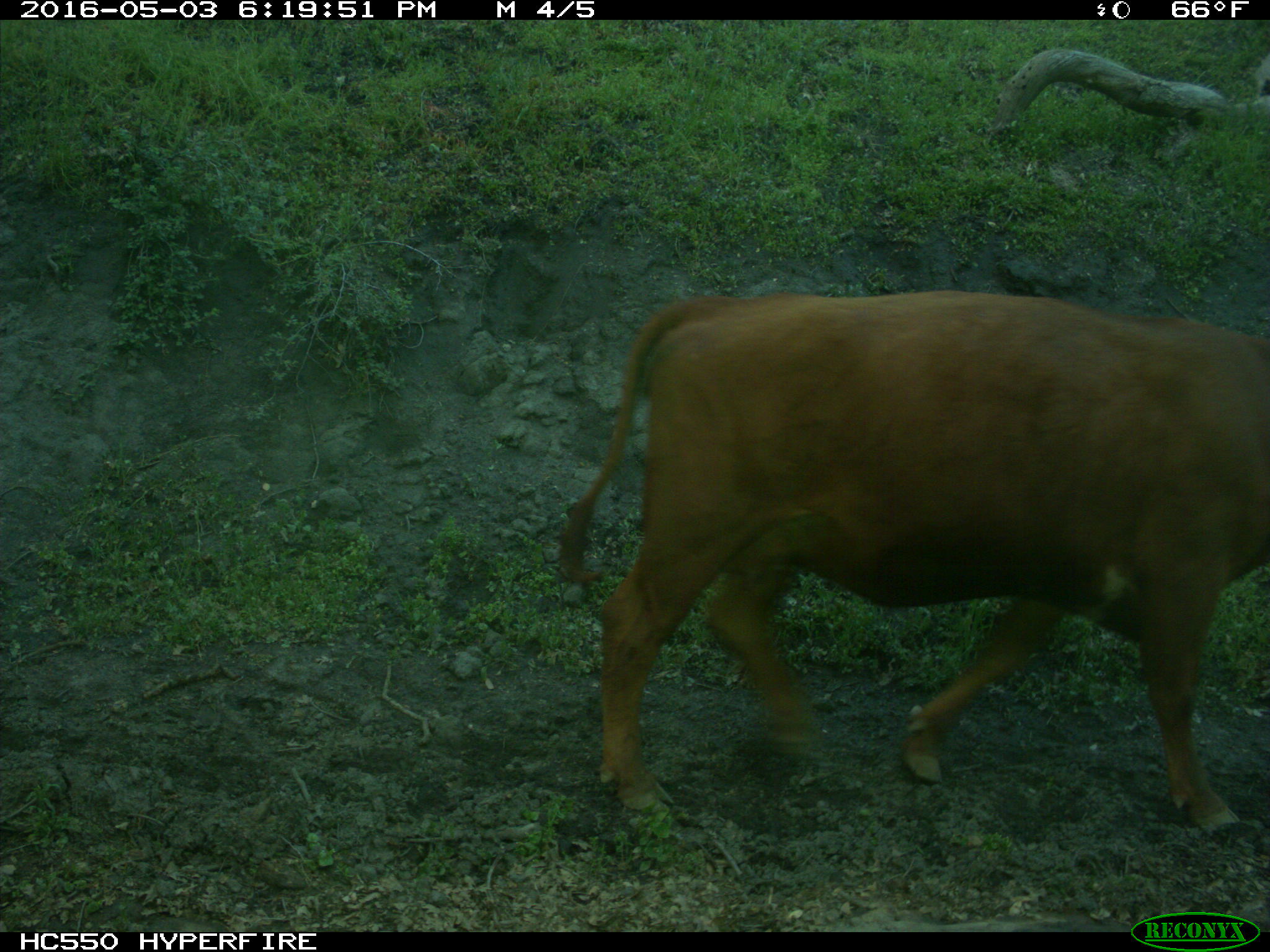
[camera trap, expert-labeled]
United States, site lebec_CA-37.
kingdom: Animalia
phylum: Chordata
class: Mammalia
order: Artiodactyla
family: Bovidae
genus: Bos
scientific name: Bos taurus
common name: domestic cow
Bos taurus (domestic cow).